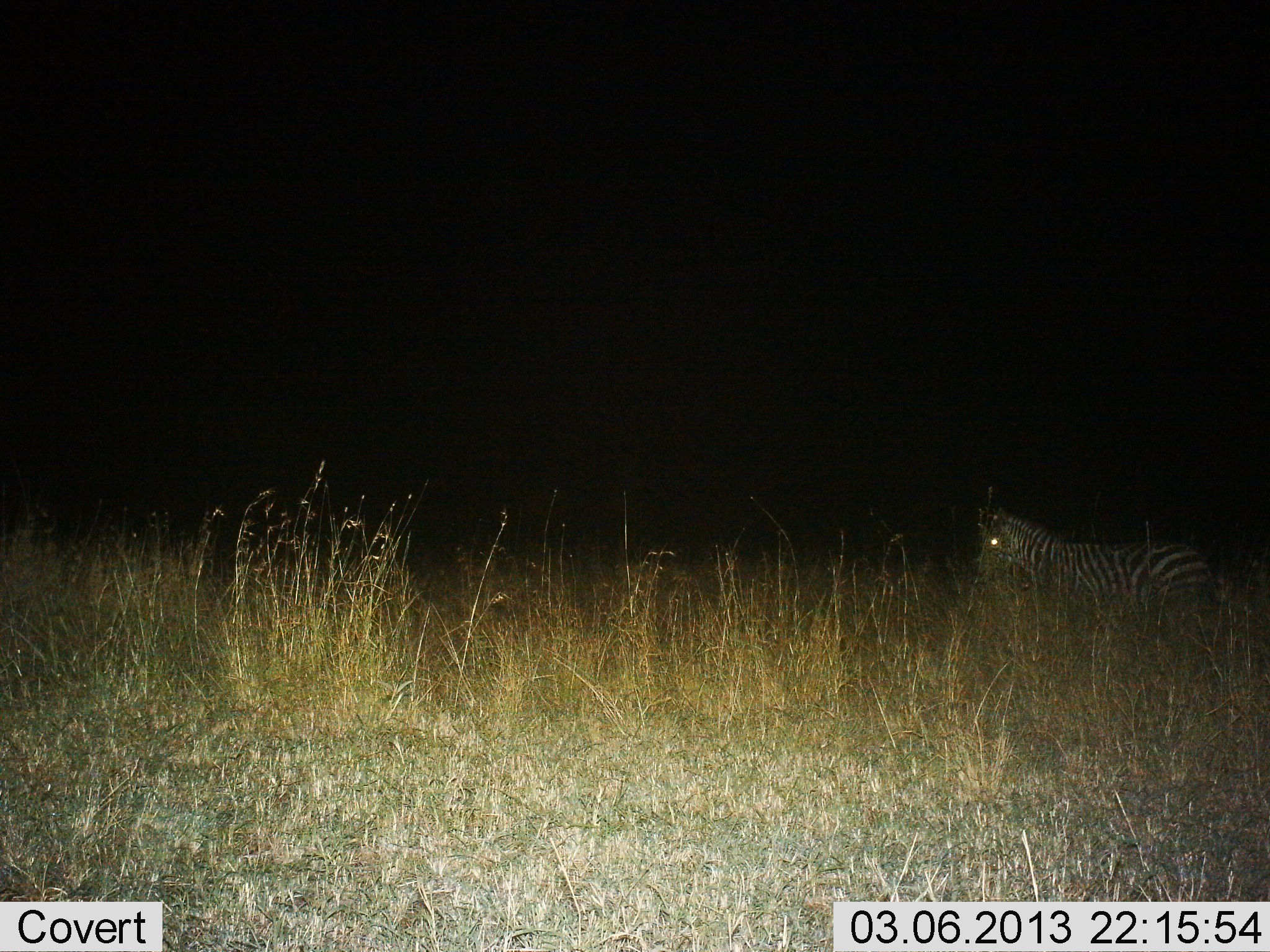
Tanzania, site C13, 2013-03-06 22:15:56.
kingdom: Animalia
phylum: Chordata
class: Mammalia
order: Perissodactyla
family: Equidae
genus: Equus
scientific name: Equus quagga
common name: plains zebra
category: zebra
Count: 1.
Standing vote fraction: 69%.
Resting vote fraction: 8%.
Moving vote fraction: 23%.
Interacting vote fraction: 0%.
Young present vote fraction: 0%.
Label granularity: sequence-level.